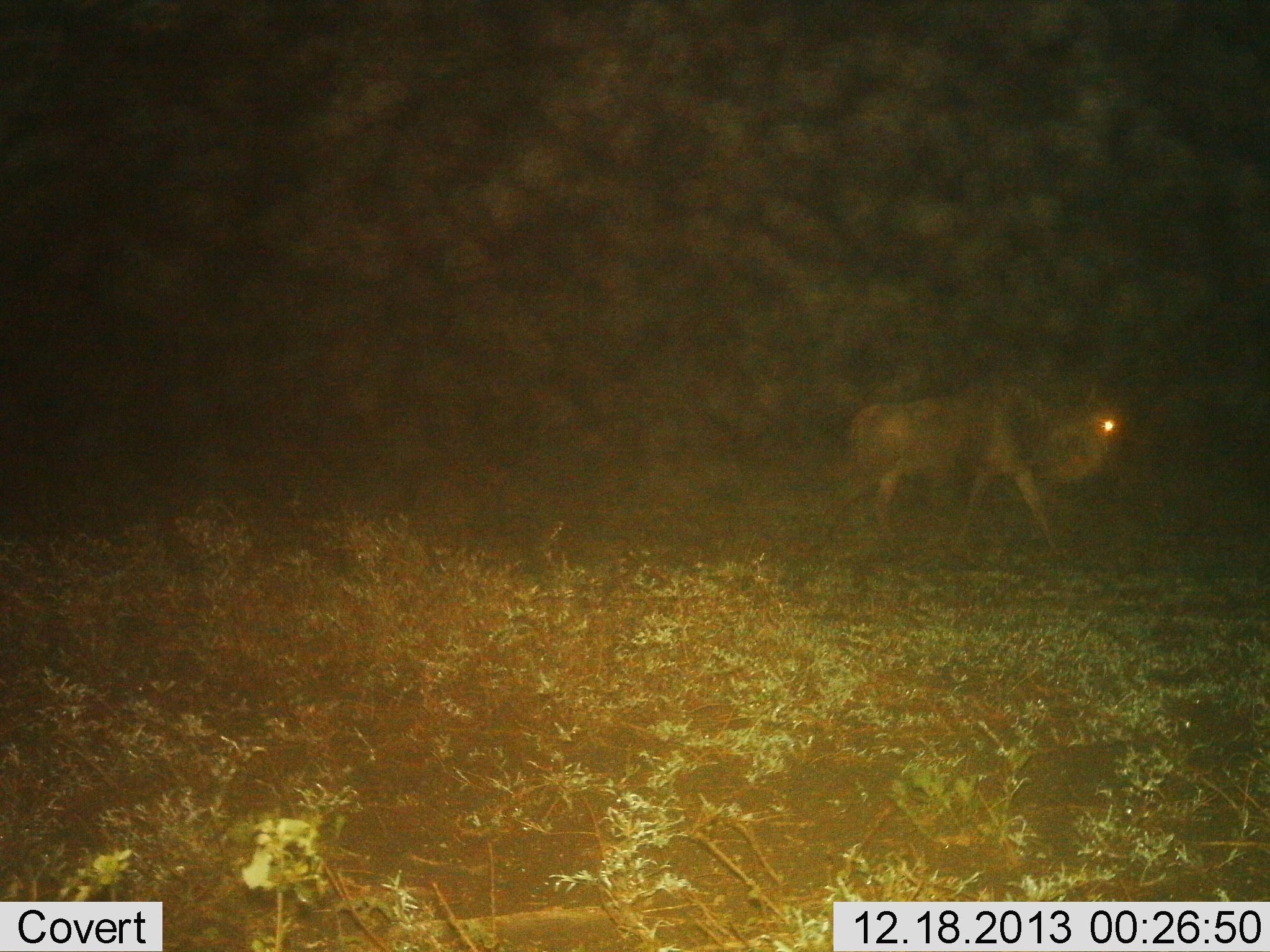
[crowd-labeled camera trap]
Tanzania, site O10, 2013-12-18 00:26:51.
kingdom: Animalia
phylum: Chordata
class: Mammalia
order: Artiodactyla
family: Bovidae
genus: Connochaetes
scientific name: Connochaetes taurinus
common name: blue wildebeest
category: wildebeest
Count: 1.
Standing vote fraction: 0%.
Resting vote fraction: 0%.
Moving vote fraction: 100%.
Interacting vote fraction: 0%.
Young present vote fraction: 0%.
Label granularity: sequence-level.